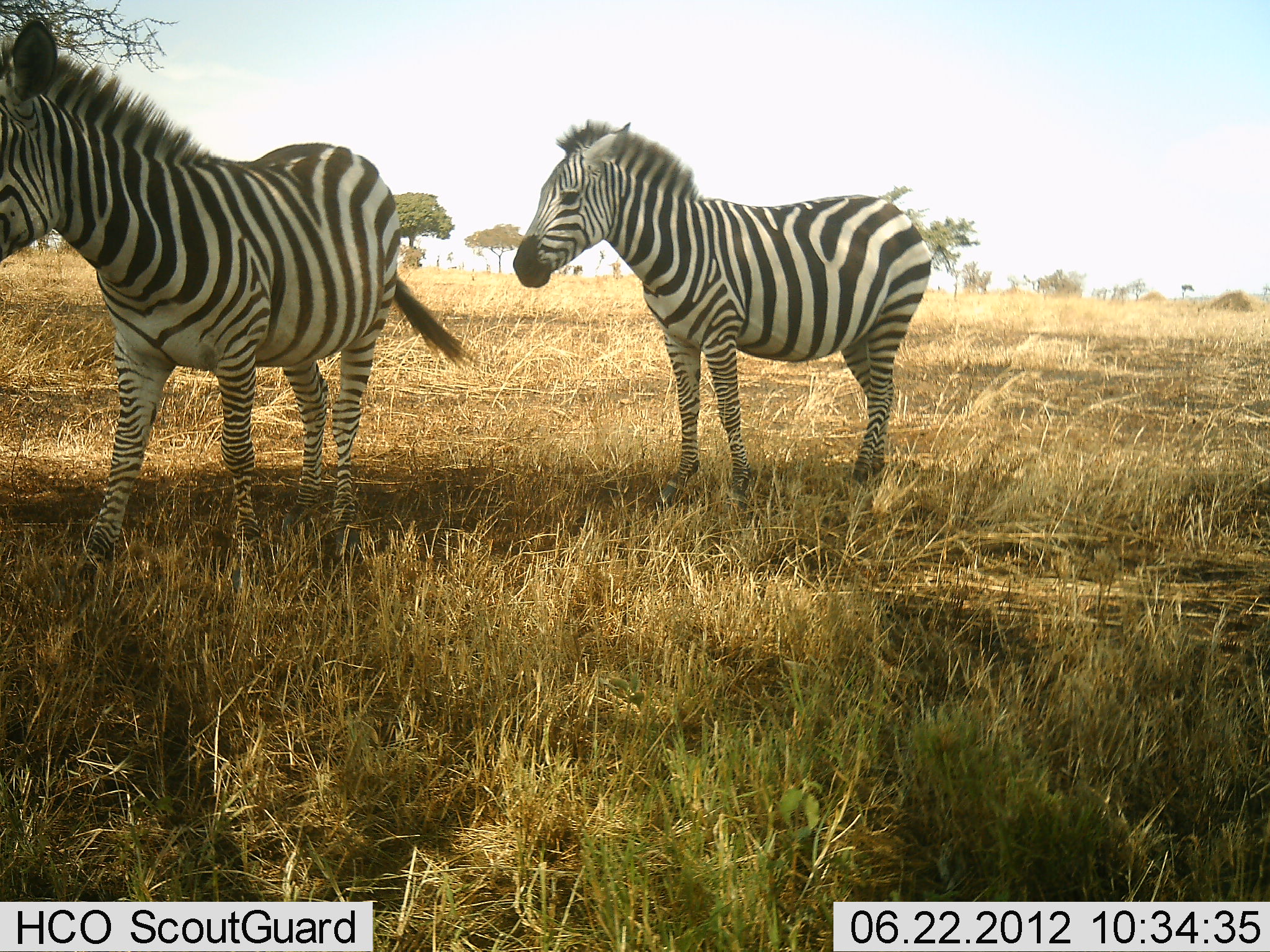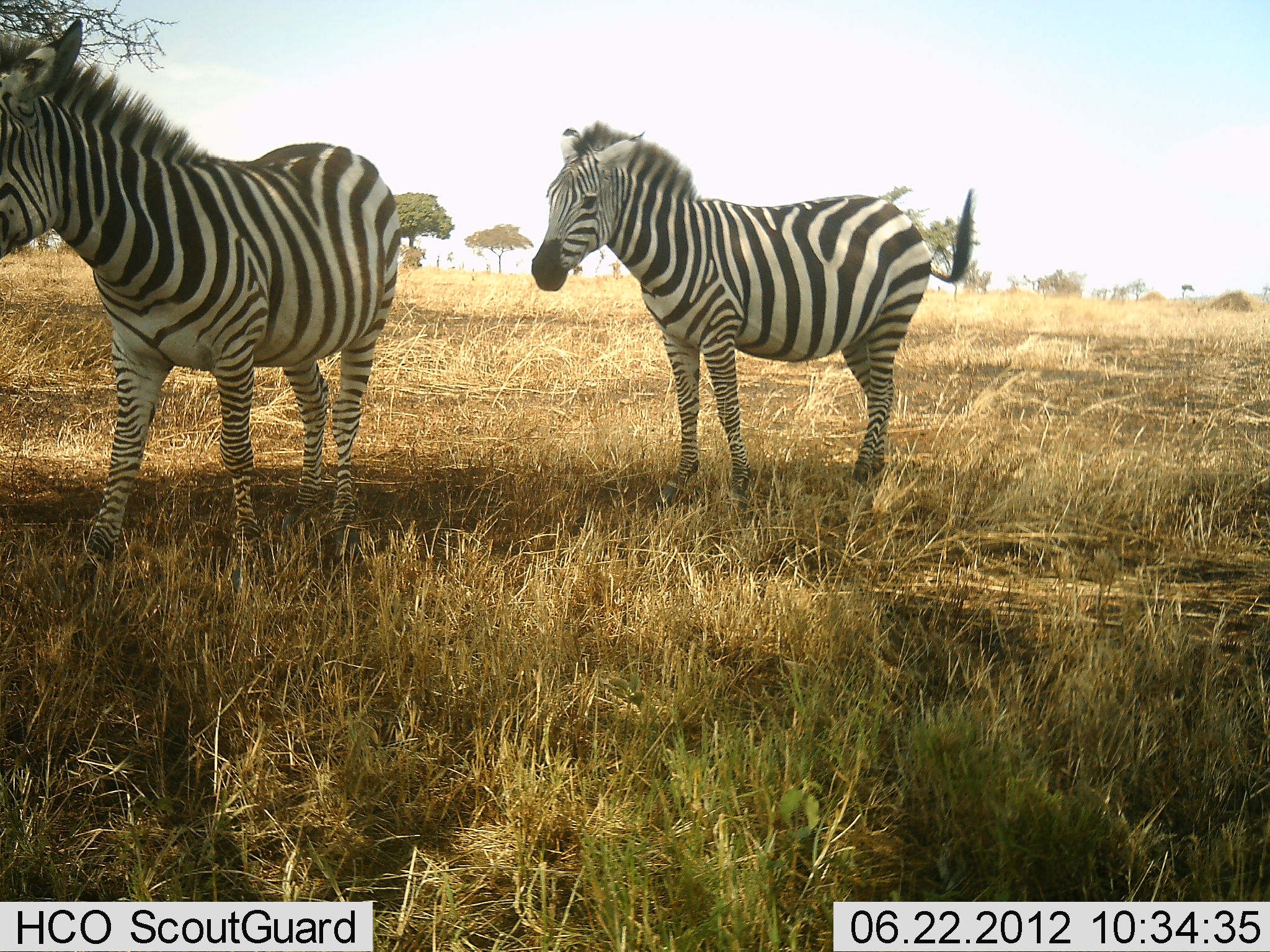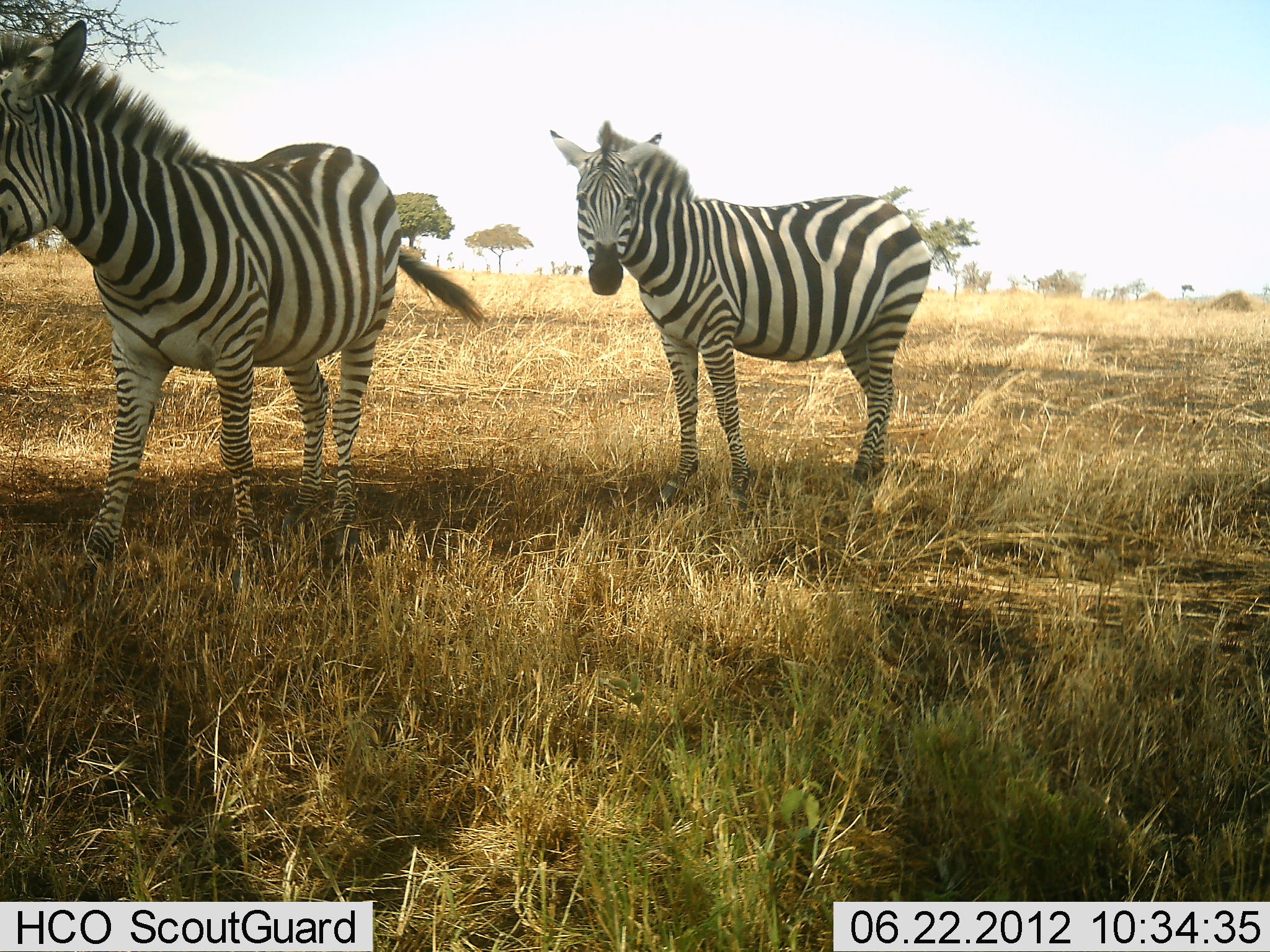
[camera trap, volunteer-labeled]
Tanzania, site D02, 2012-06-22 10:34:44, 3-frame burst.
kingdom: Animalia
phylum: Chordata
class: Mammalia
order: Perissodactyla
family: Equidae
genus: Equus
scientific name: Equus quagga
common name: plains zebra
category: zebra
Zebra (plains zebra) (Equus quagga), count 2. Behavior (volunteer vote fractions): standing 100%, resting 0%, moving 0%, interacting 0%. Young present (vote fraction): 0%. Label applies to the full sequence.